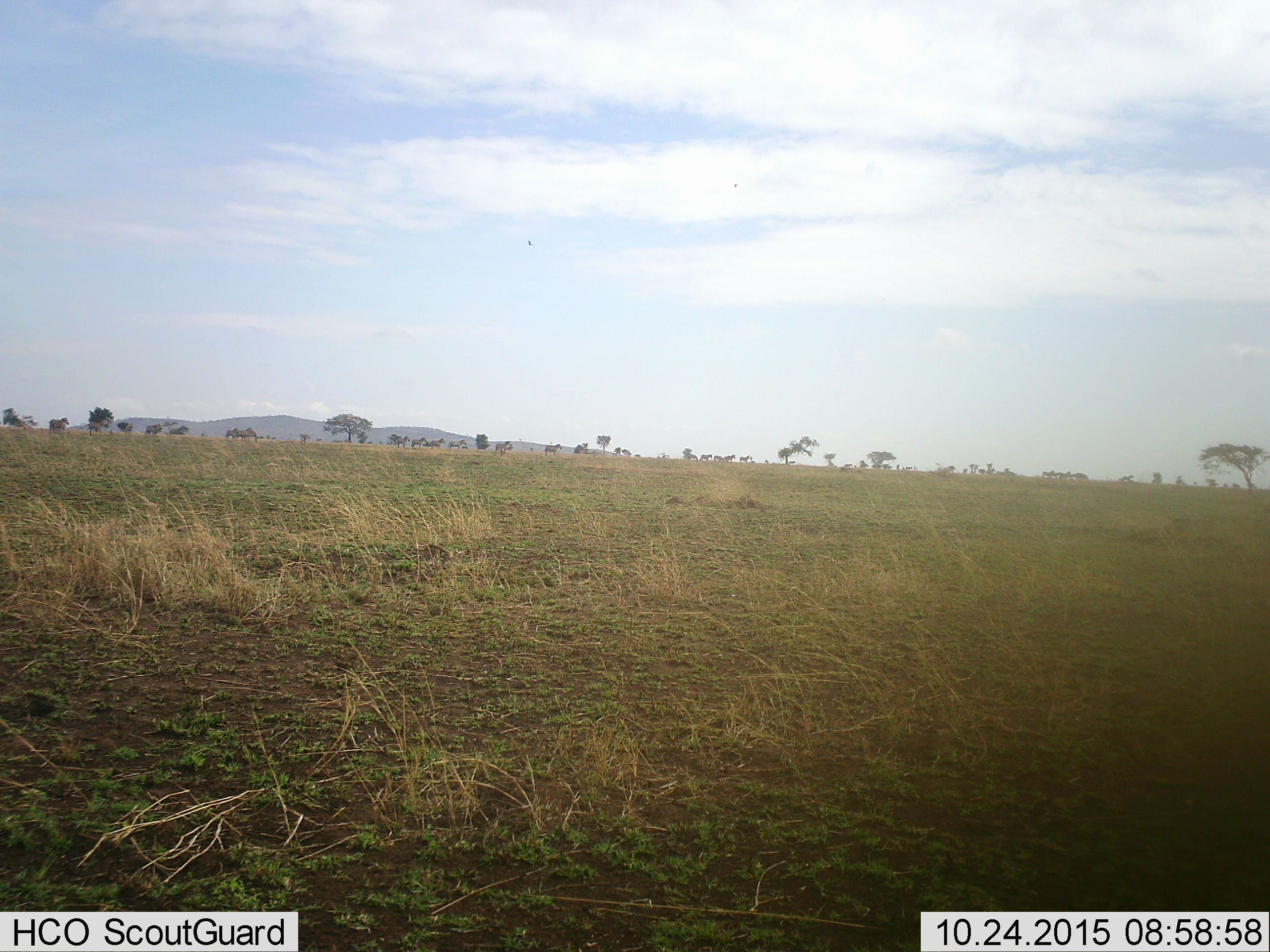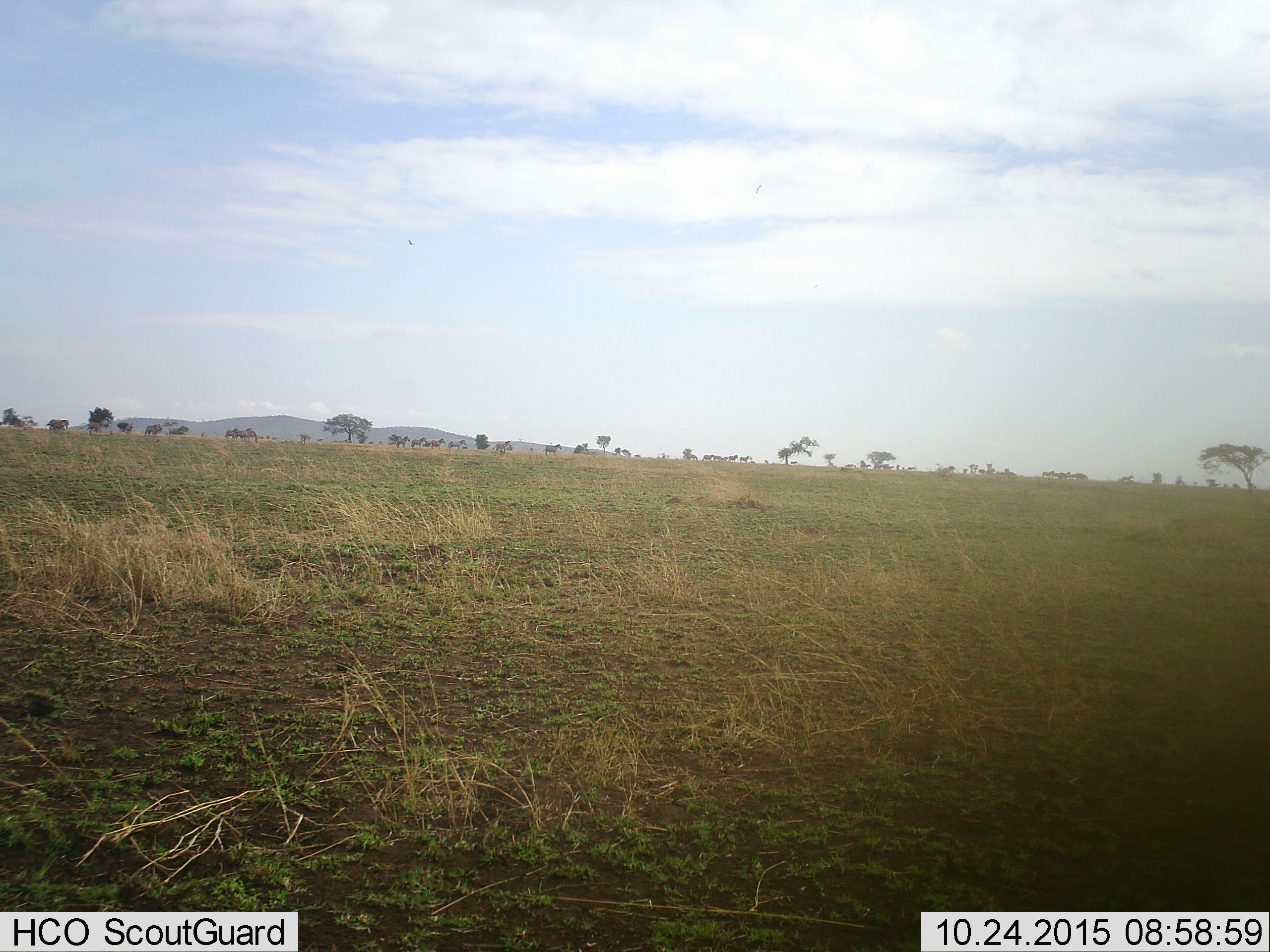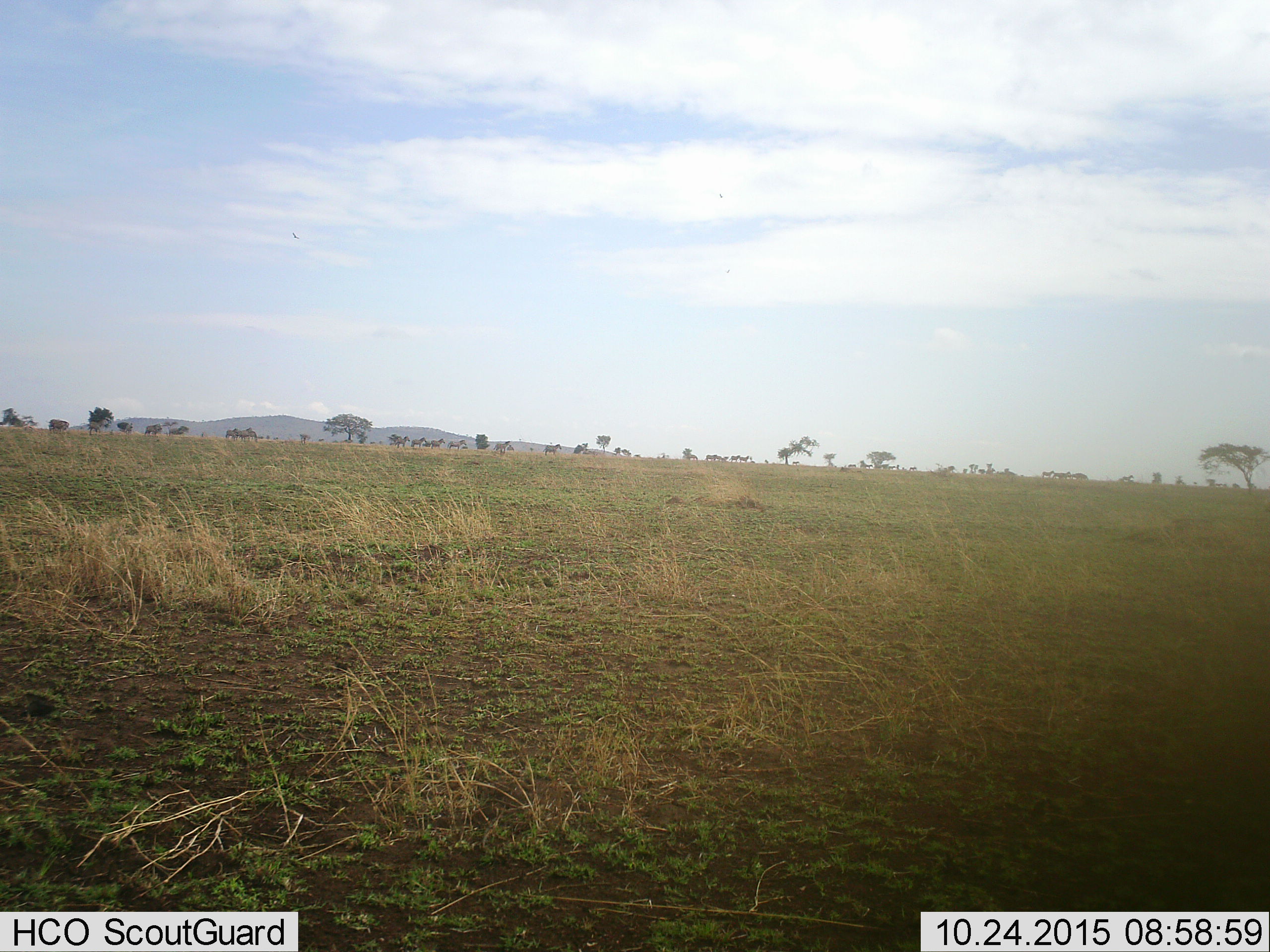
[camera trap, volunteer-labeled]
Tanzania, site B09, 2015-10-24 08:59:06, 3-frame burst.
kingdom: Animalia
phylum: Chordata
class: Mammalia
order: Perissodactyla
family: Equidae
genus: Equus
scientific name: Equus quagga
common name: plains zebra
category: zebra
Zebra (plains zebra) (Equus quagga), count 11-50. Behavior (volunteer vote fractions): standing 40%, resting 10%, moving 80%, interacting 0%. Young present (vote fraction): 10%. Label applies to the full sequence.